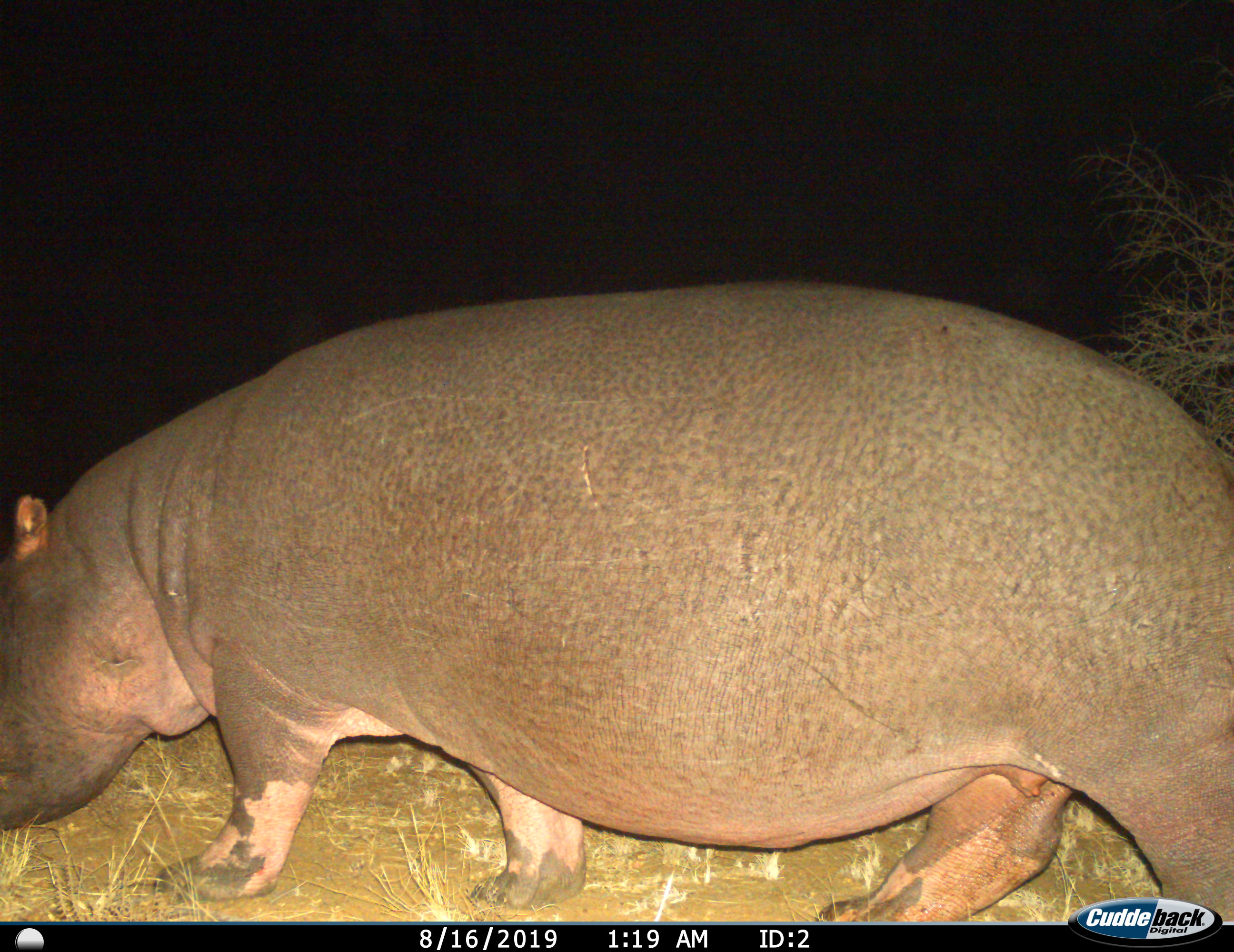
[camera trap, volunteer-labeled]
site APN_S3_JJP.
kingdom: Animalia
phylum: Chordata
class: Mammalia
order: Artiodactyla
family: Hippopotamidae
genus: Hippopotamus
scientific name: Hippopotamus amphibius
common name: hippopotamus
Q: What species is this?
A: Hippopotamus (Hippopotamus amphibius).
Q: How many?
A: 1.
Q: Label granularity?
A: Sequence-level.